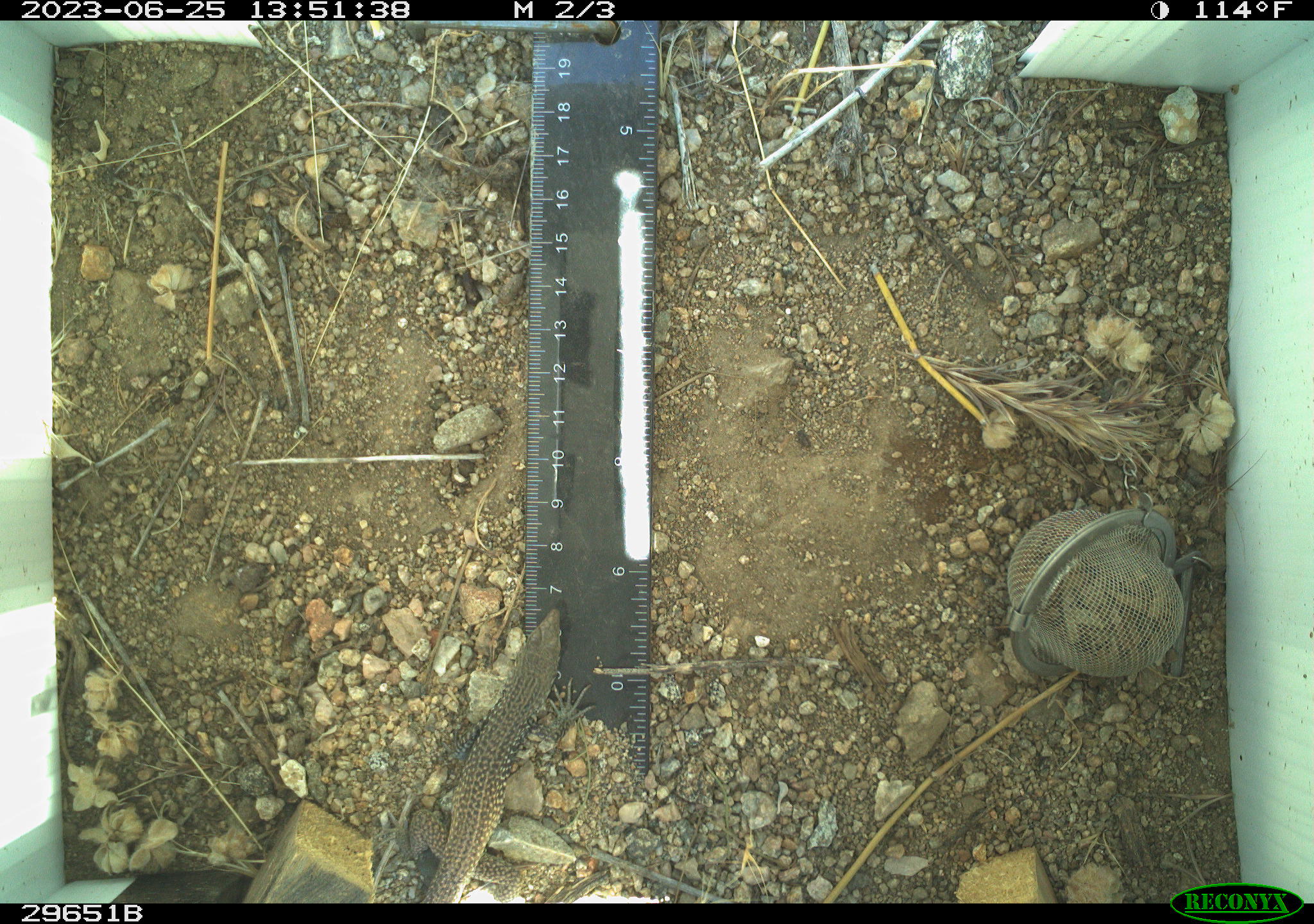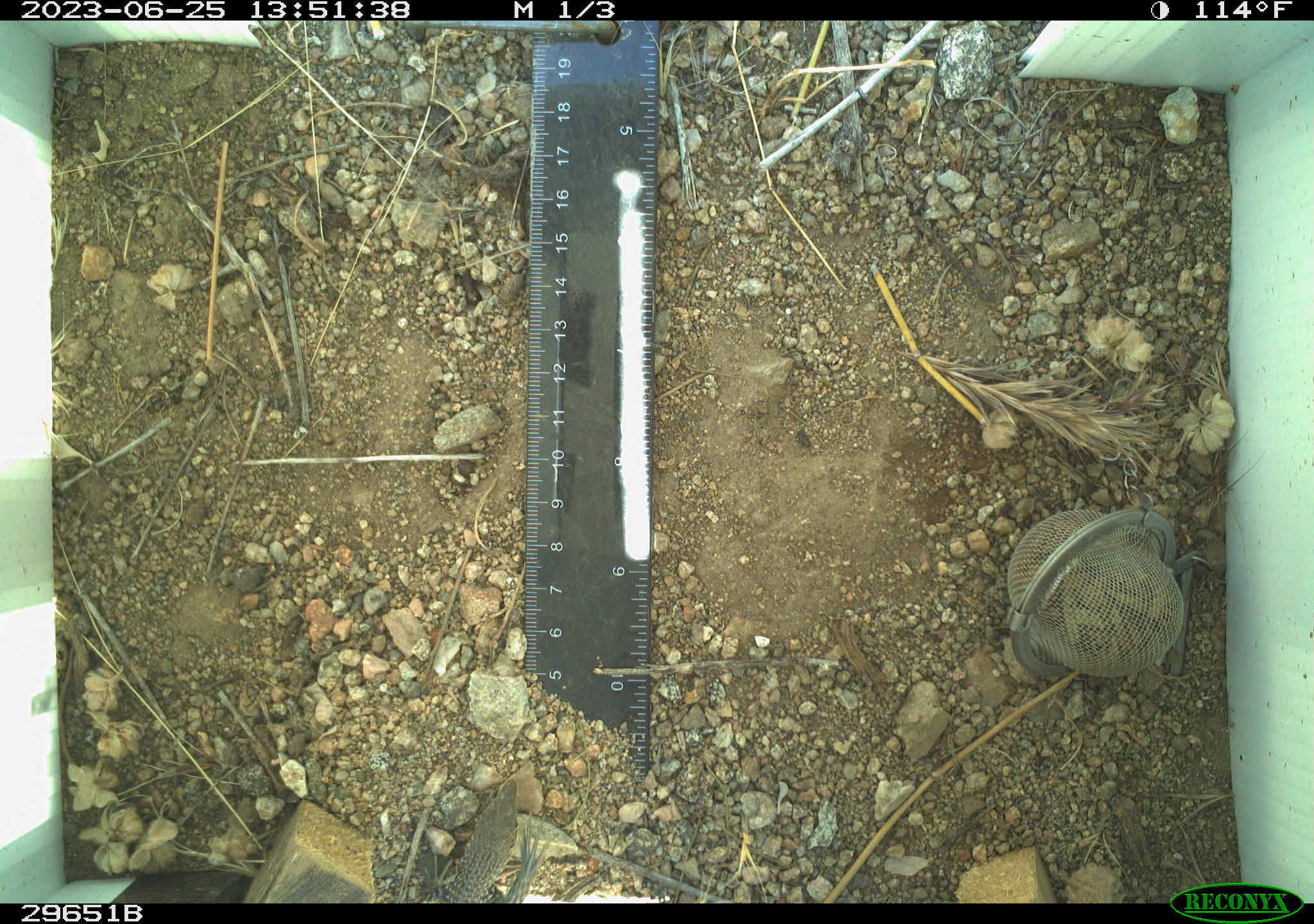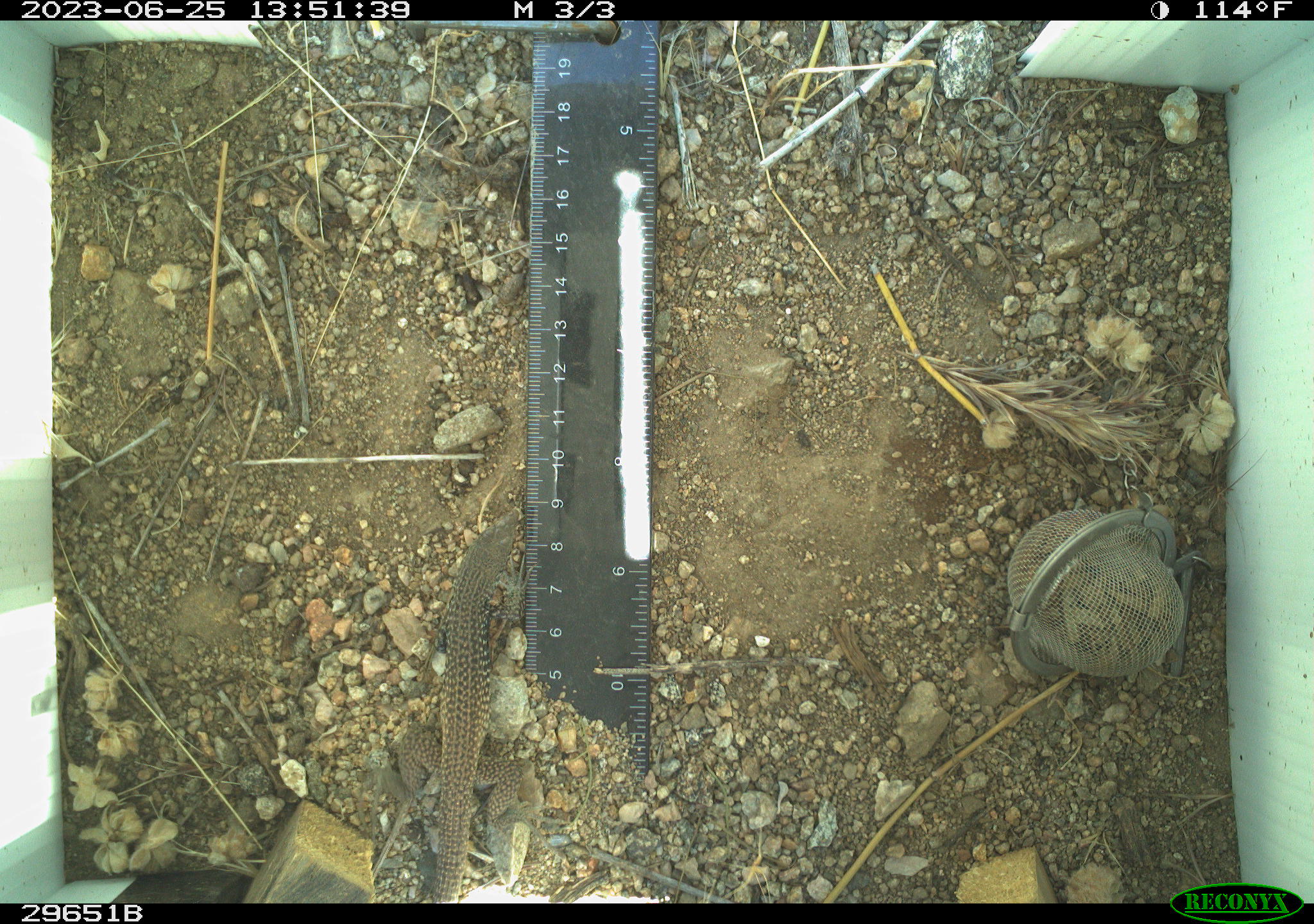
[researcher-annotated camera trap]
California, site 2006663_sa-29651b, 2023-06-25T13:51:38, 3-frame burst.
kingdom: Animalia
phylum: Chordata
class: Reptilia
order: Squamata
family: Teiidae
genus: Aspidoscelis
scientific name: Aspidoscelis tigris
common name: western whiptail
Western whiptail (Aspidoscelis tigris).